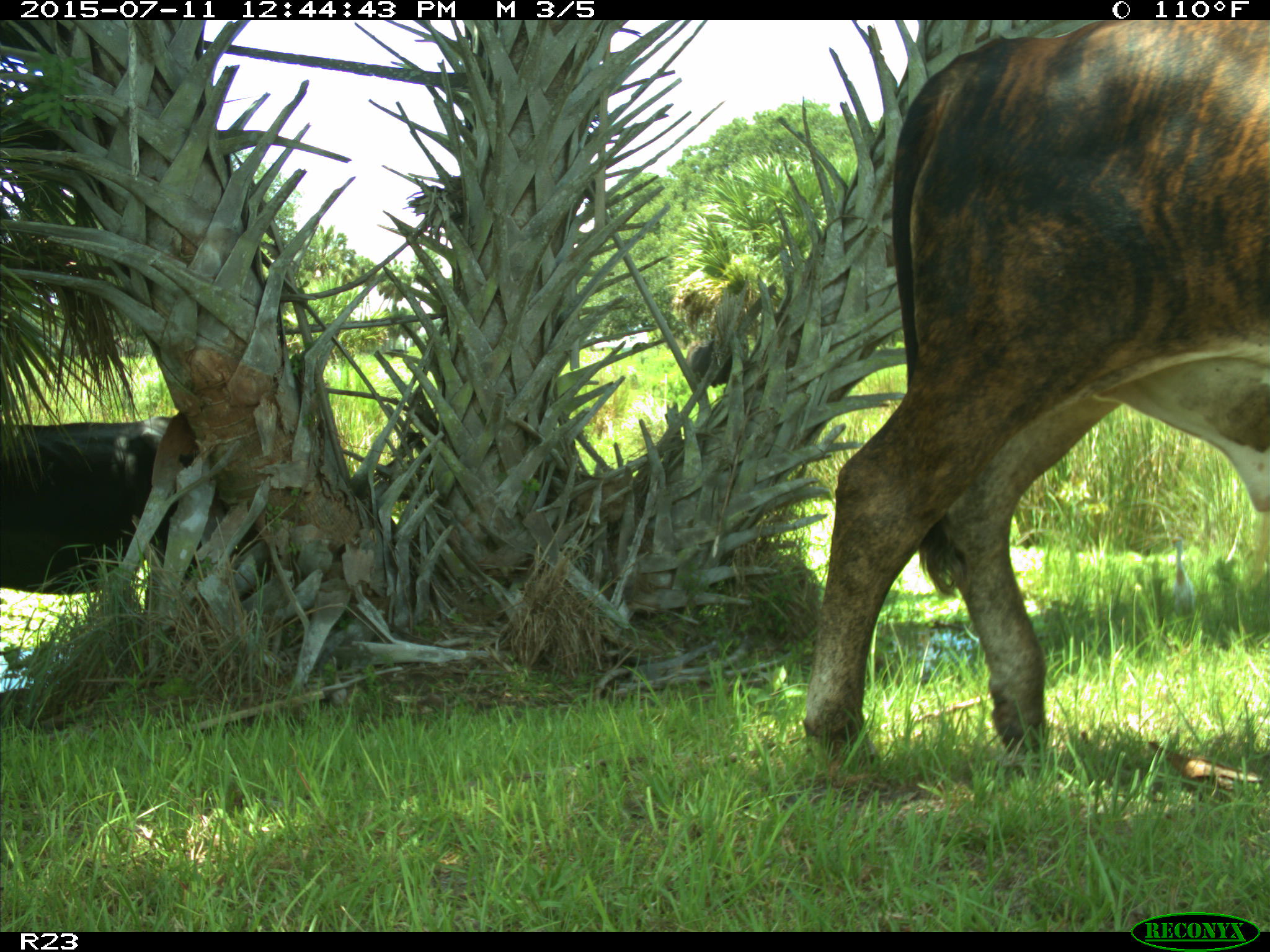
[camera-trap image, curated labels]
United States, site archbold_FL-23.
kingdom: Animalia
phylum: Chordata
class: Mammalia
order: Artiodactyla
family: Bovidae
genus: Bos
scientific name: Bos taurus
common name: domestic cow